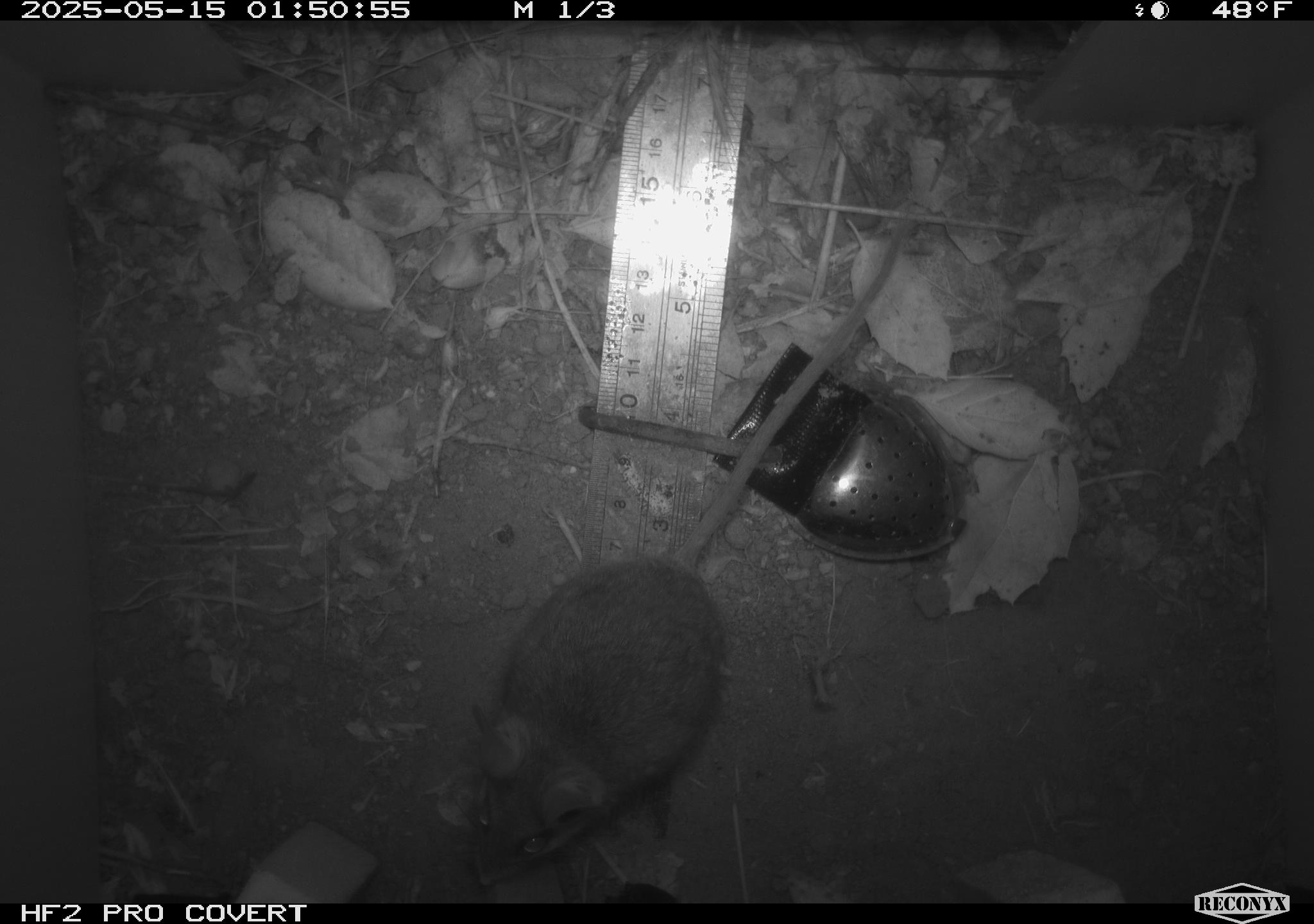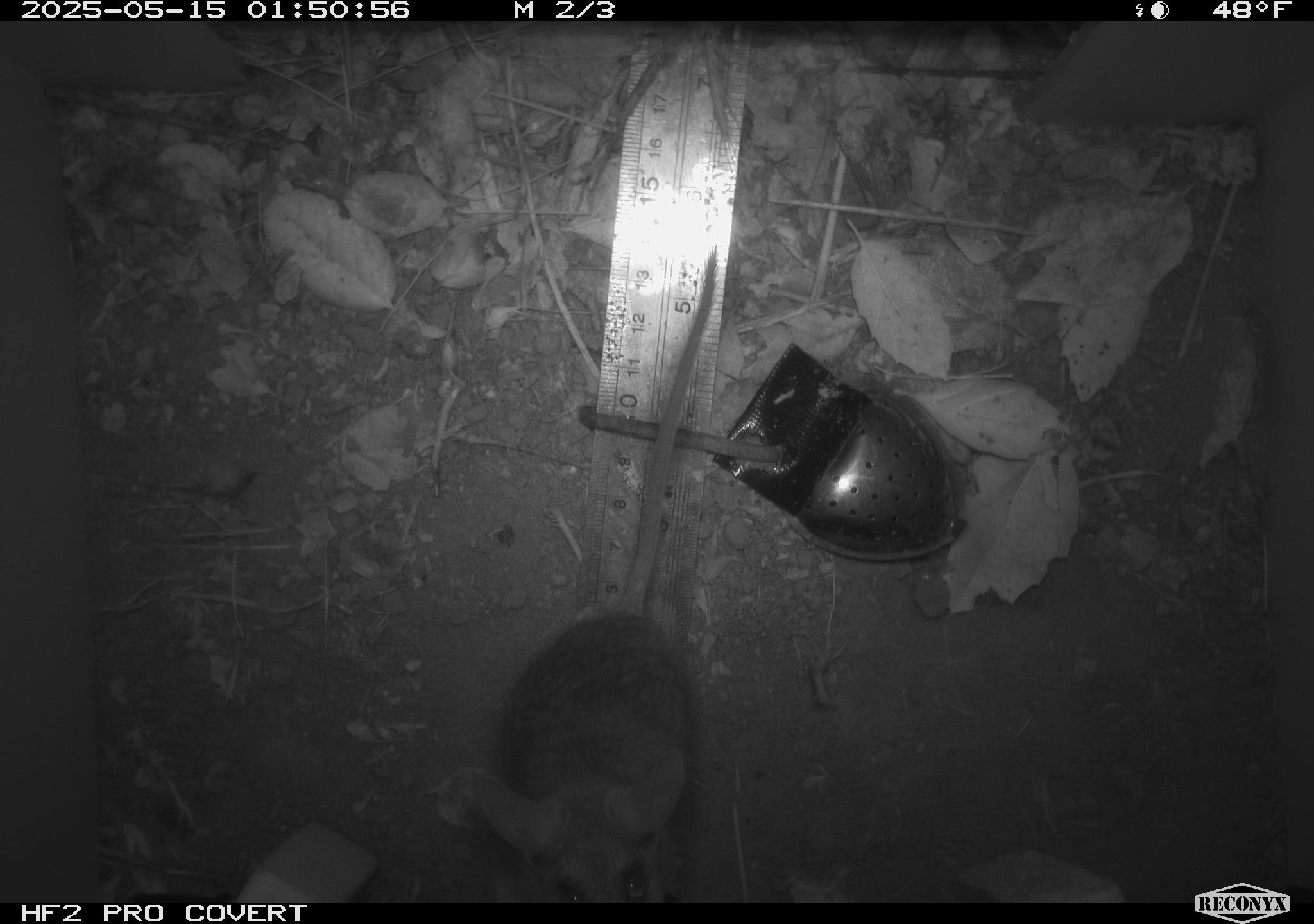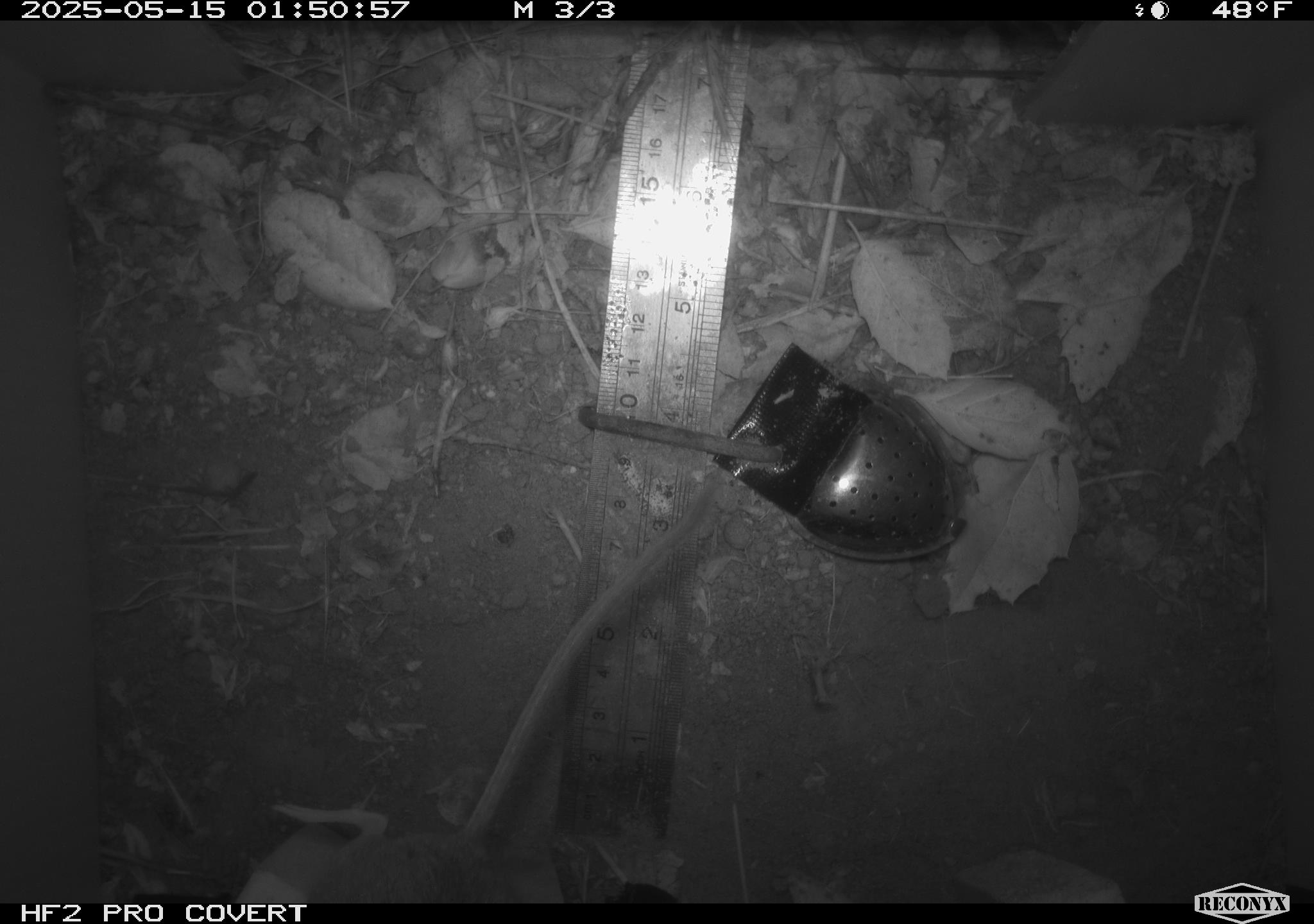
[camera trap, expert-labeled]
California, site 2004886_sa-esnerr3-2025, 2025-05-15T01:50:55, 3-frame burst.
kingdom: Animalia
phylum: Chordata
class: Mammalia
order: Rodentia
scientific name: Rodentia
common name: rodent